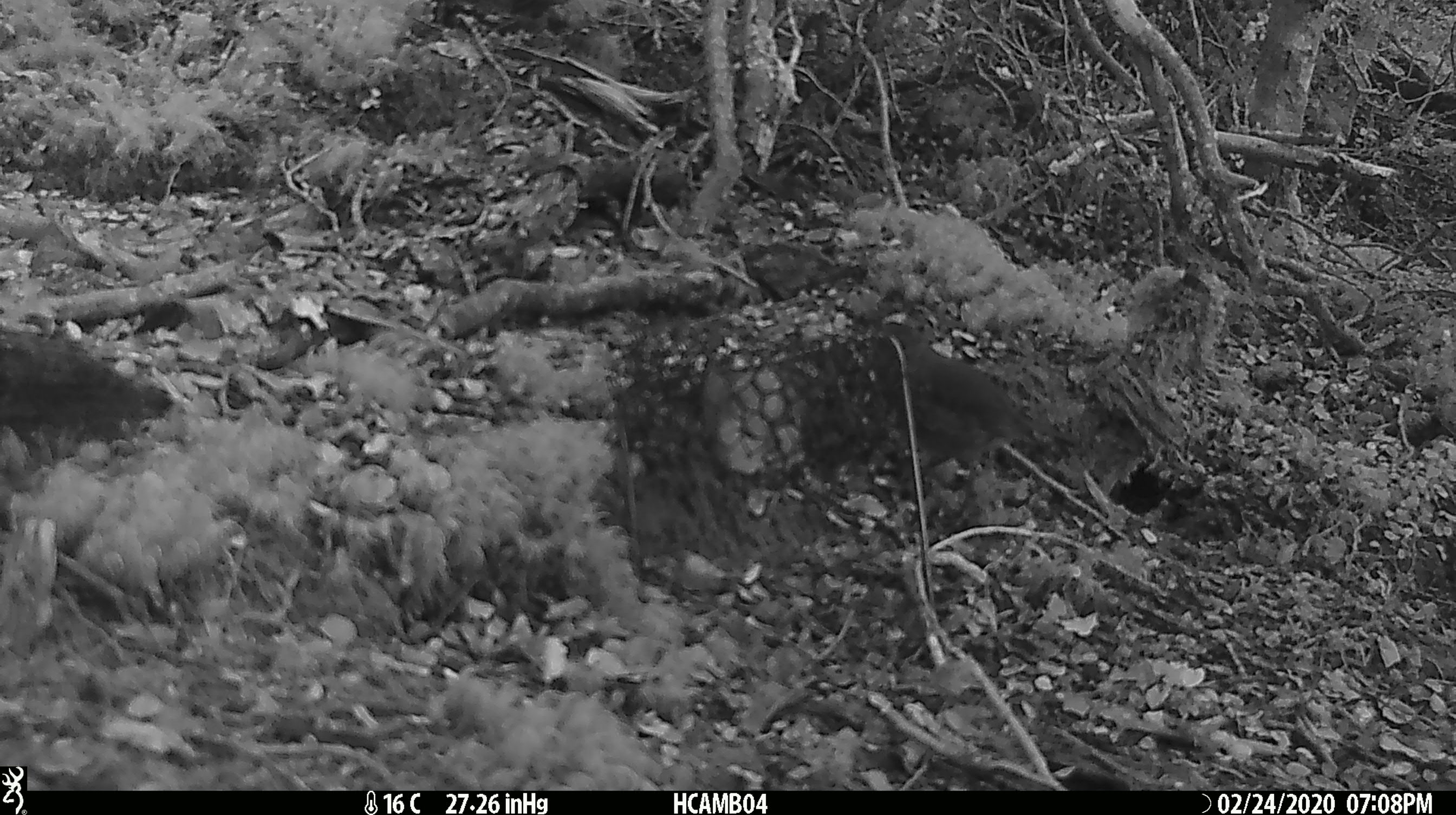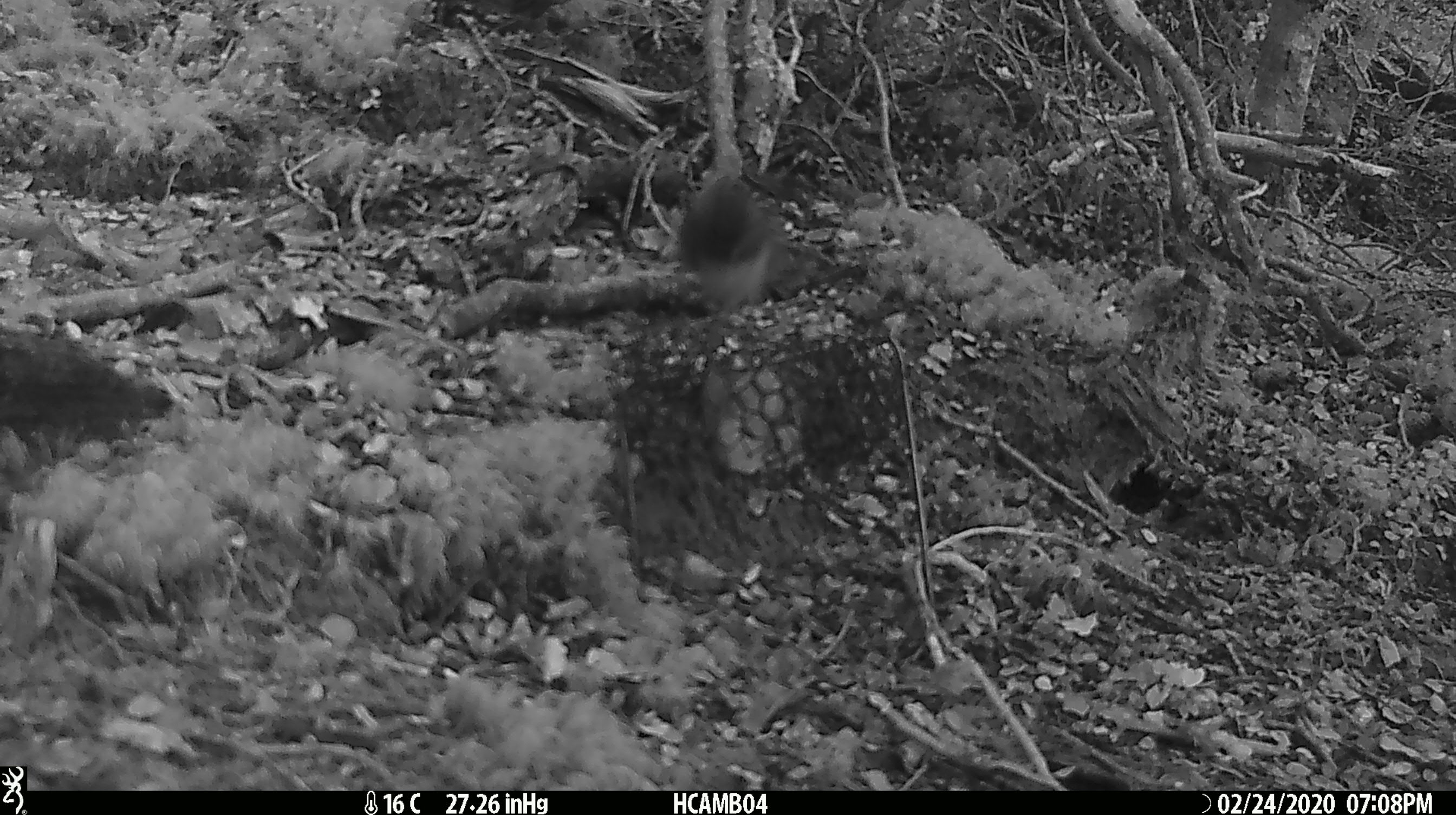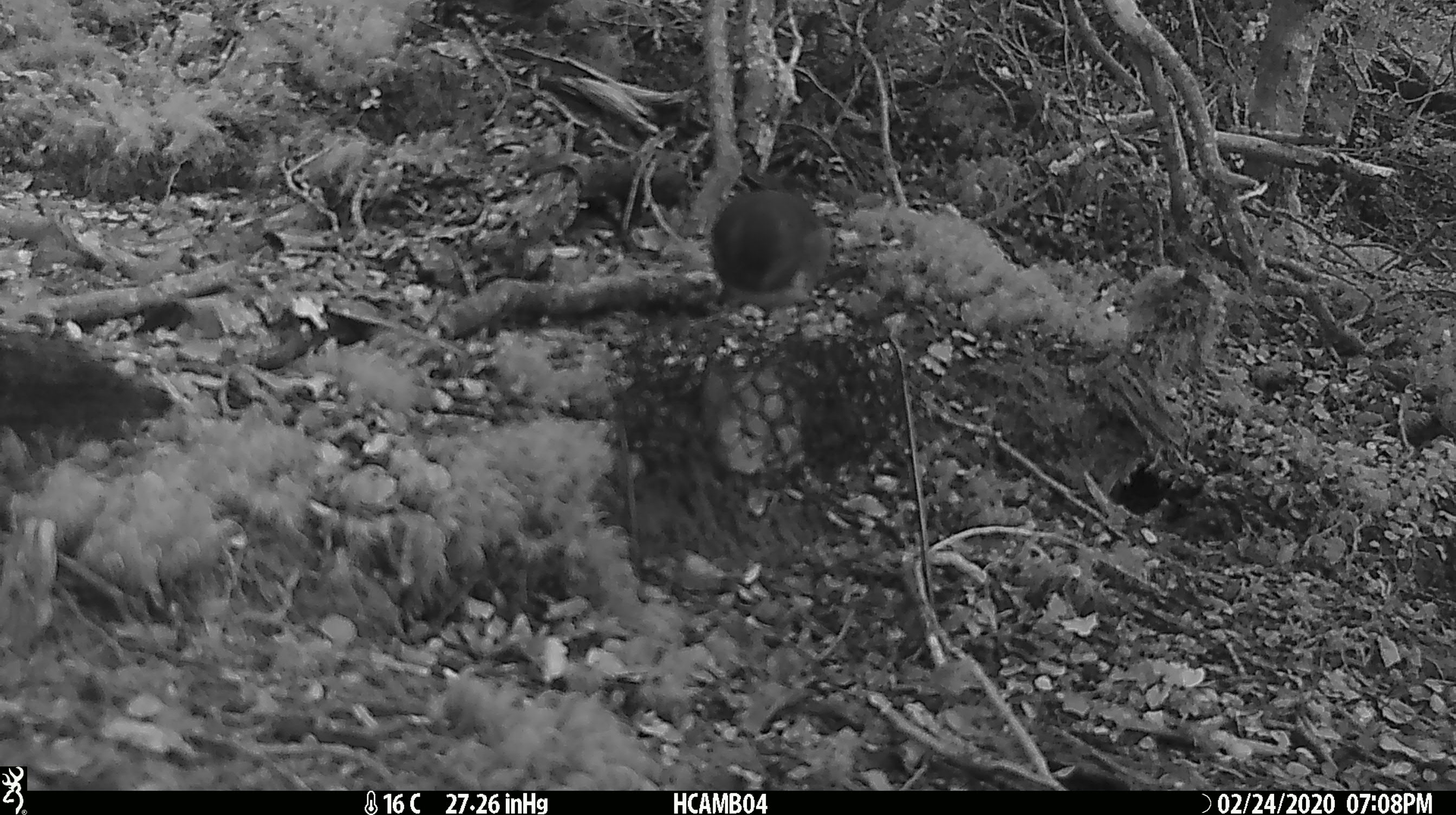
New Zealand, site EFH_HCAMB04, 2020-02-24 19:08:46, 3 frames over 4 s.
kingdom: Animalia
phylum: Chordata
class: Aves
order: Passeriformes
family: Petroicidae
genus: Petroica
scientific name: Petroica australis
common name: new zealand robin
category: robin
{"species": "robin (new zealand robin) (Petroica australis)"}